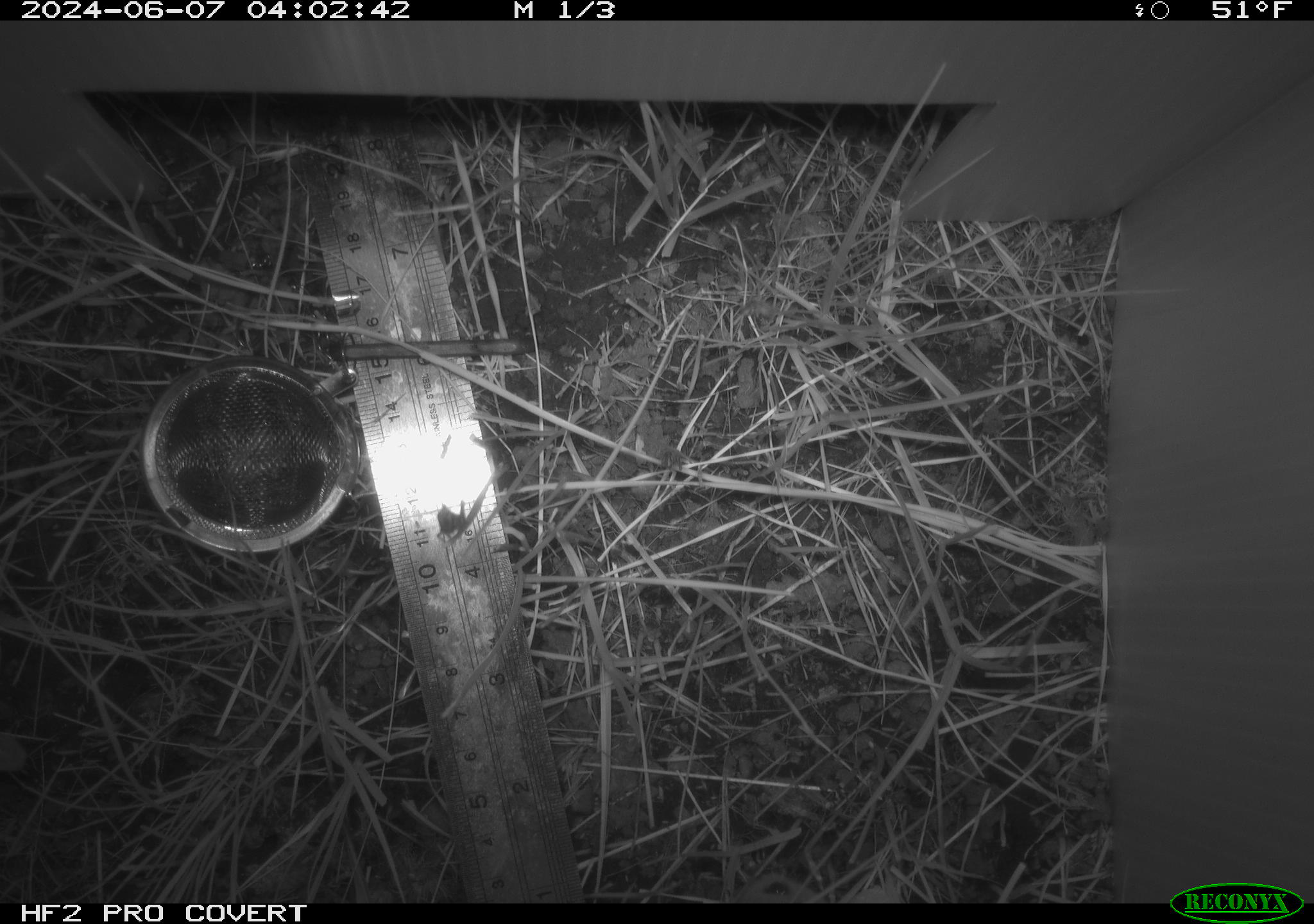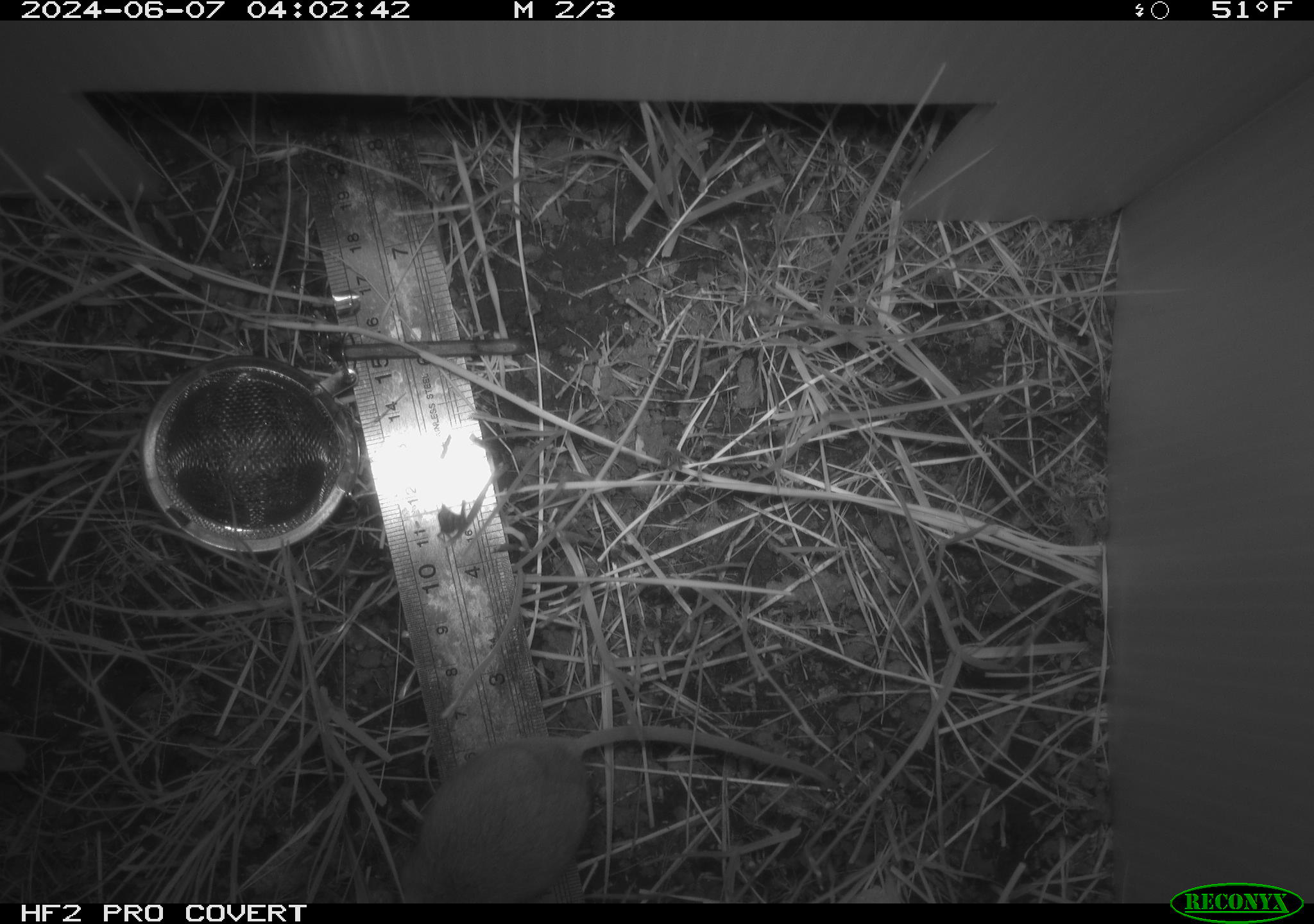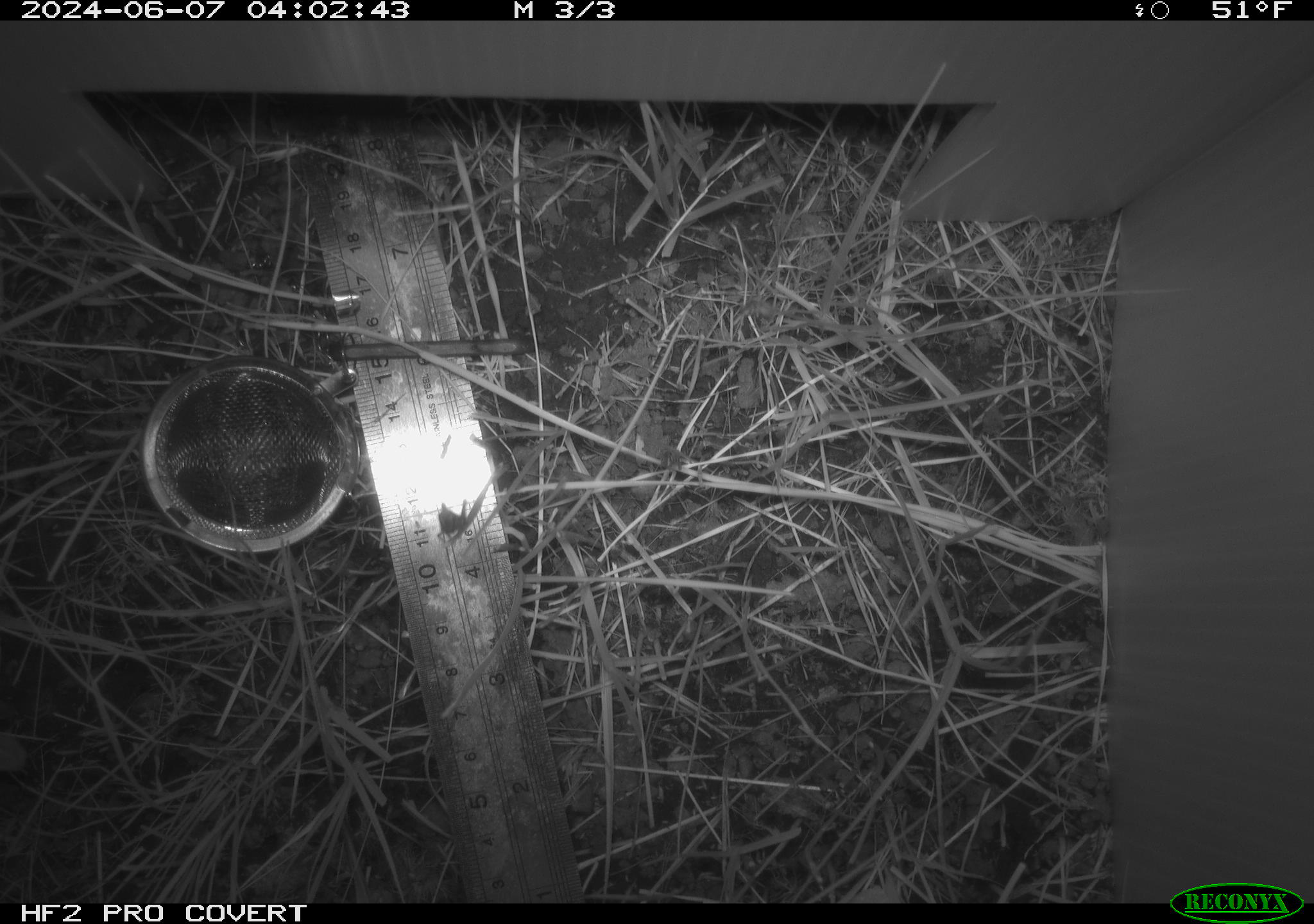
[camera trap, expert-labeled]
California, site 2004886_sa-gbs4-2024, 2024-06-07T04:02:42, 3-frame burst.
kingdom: Animalia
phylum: Chordata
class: Mammalia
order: Rodentia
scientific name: Rodentia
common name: mouse species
Mouse species (Rodentia).